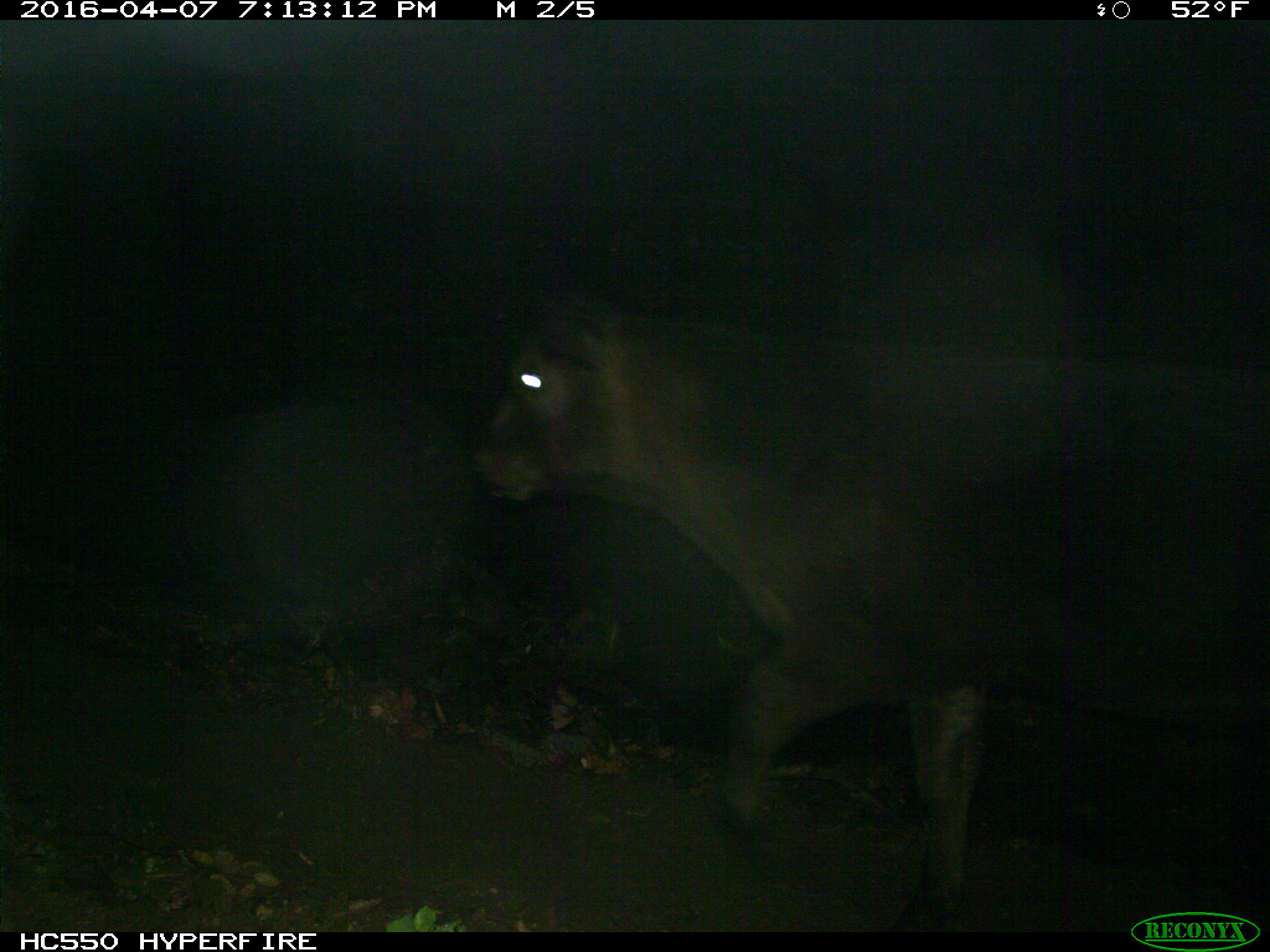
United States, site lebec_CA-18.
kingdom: Animalia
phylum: Chordata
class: Mammalia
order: Artiodactyla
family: Bovidae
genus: Bos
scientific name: Bos taurus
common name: domestic cow